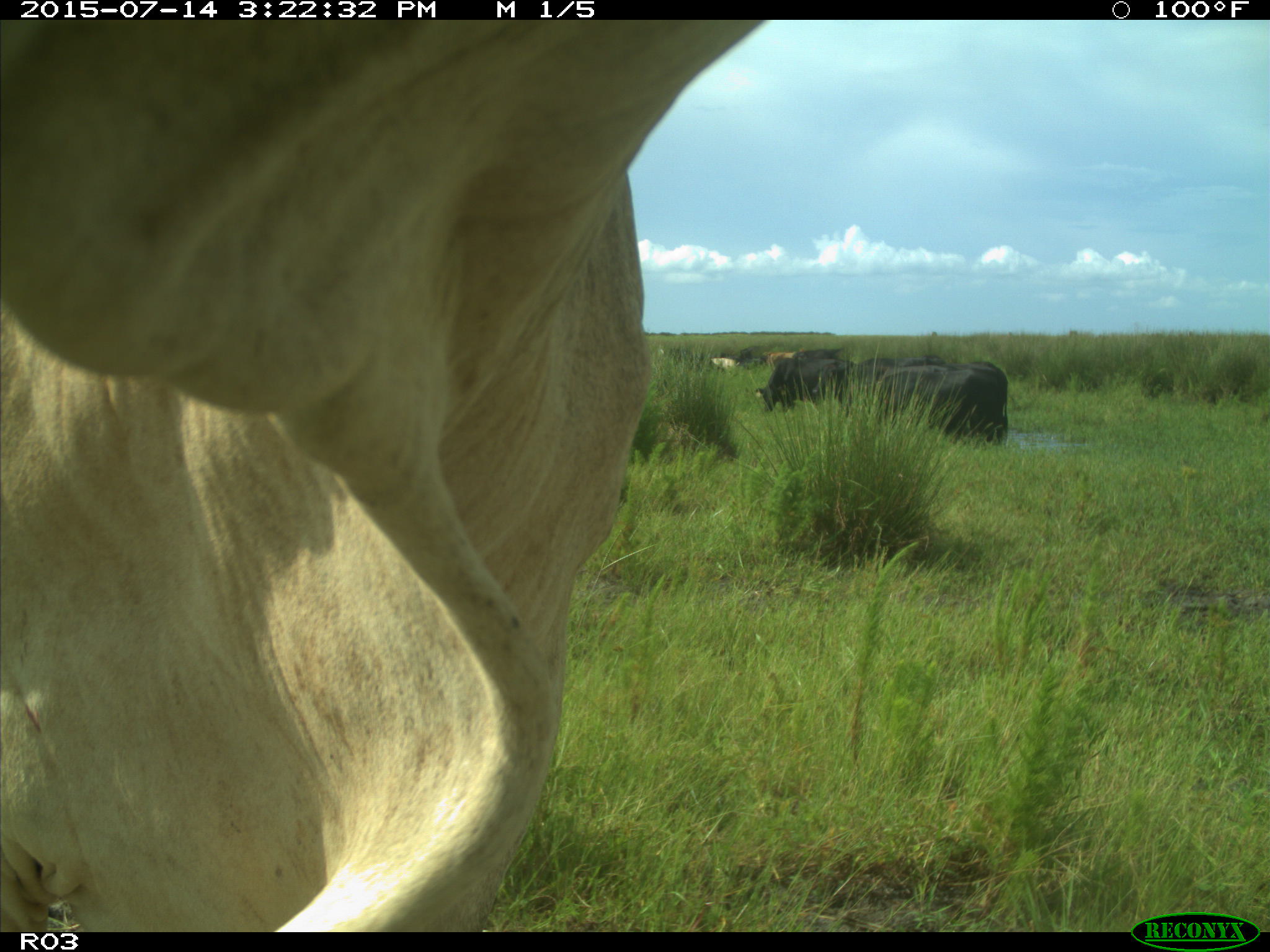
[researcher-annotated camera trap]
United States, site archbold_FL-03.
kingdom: Animalia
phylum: Chordata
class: Mammalia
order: Artiodactyla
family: Bovidae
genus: Bos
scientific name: Bos taurus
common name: domestic cow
Bos taurus (domestic cow).